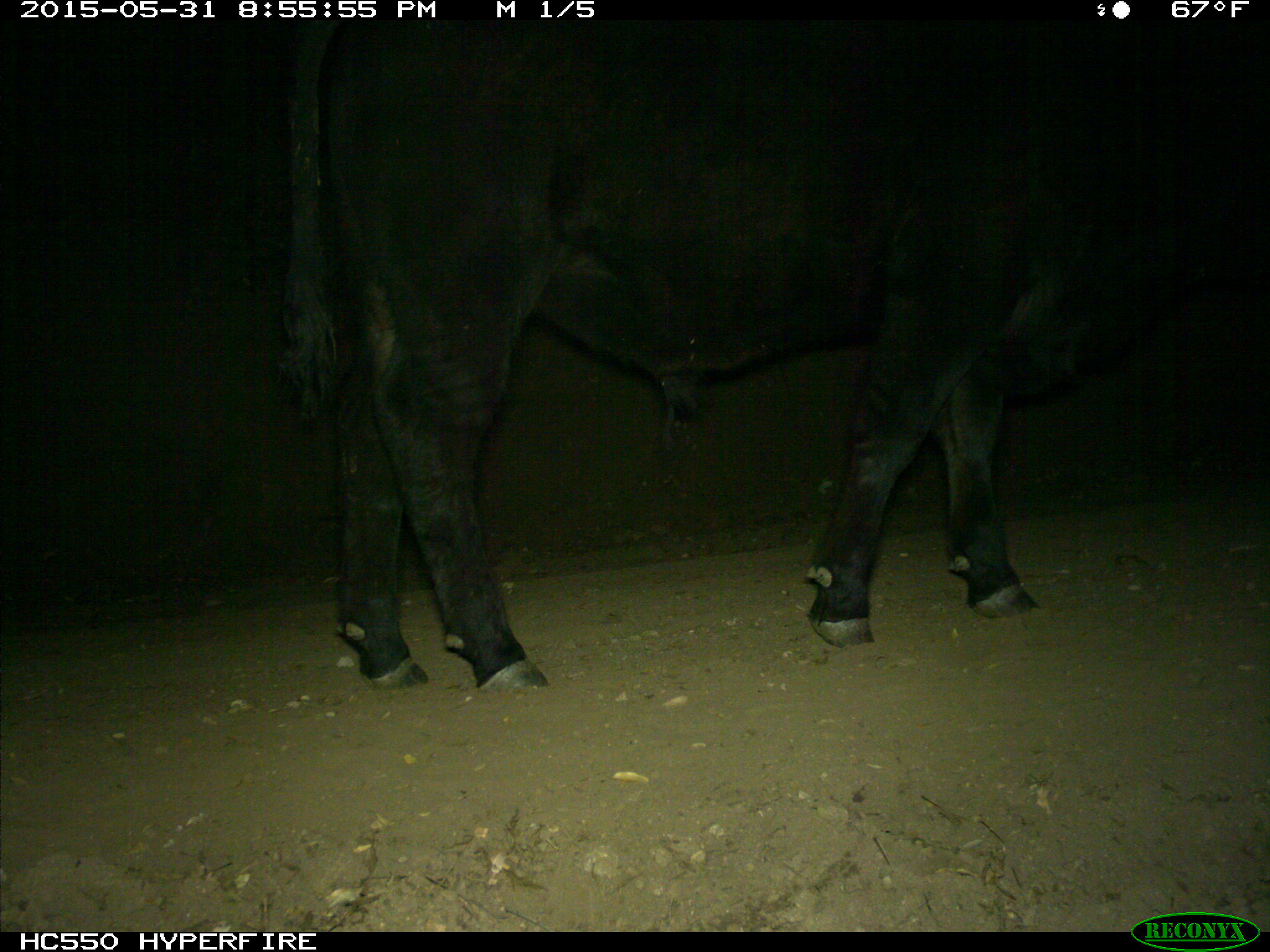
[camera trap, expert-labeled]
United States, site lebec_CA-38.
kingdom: Animalia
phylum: Chordata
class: Mammalia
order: Artiodactyla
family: Bovidae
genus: Bos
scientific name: Bos taurus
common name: domestic cow